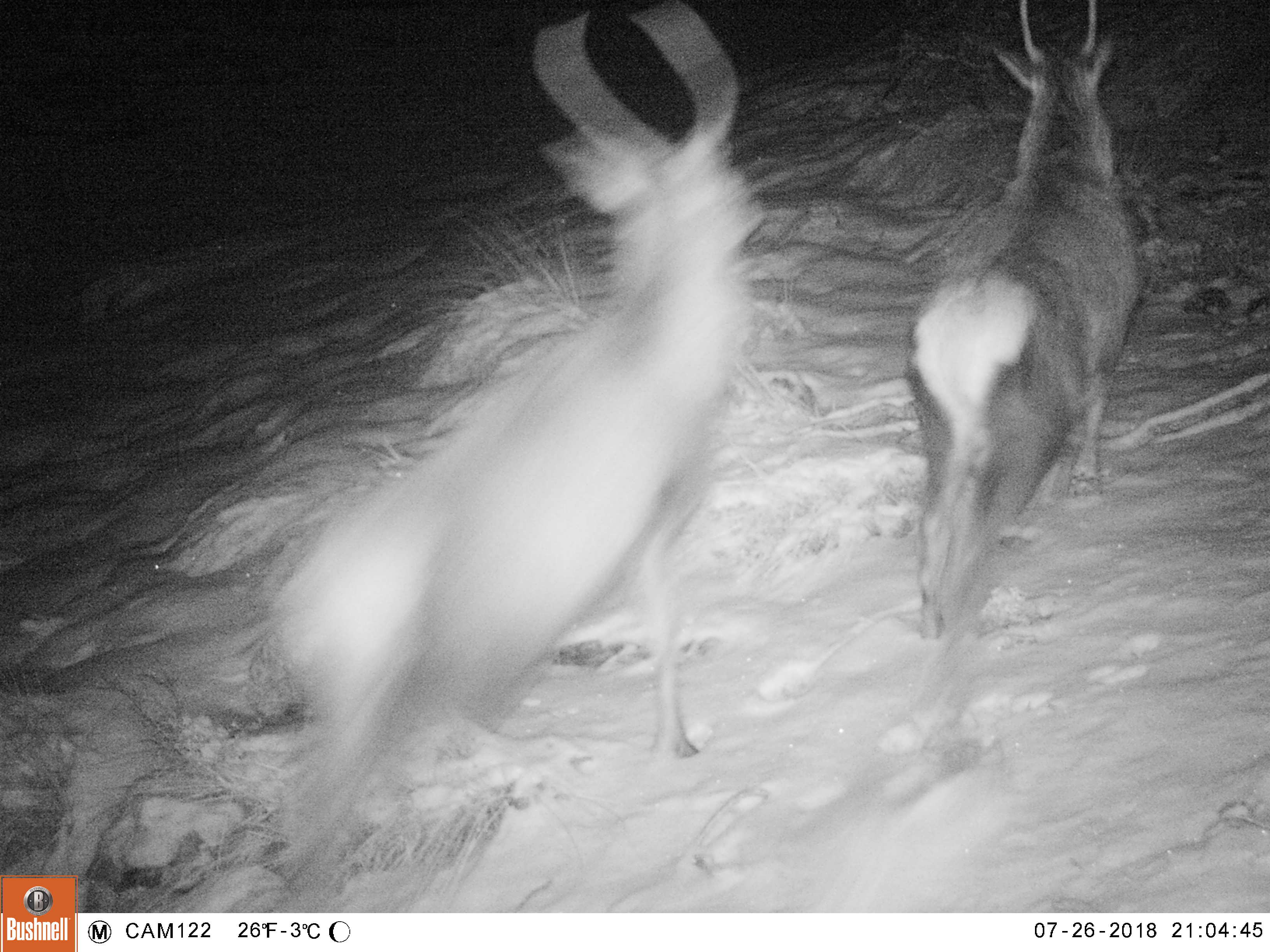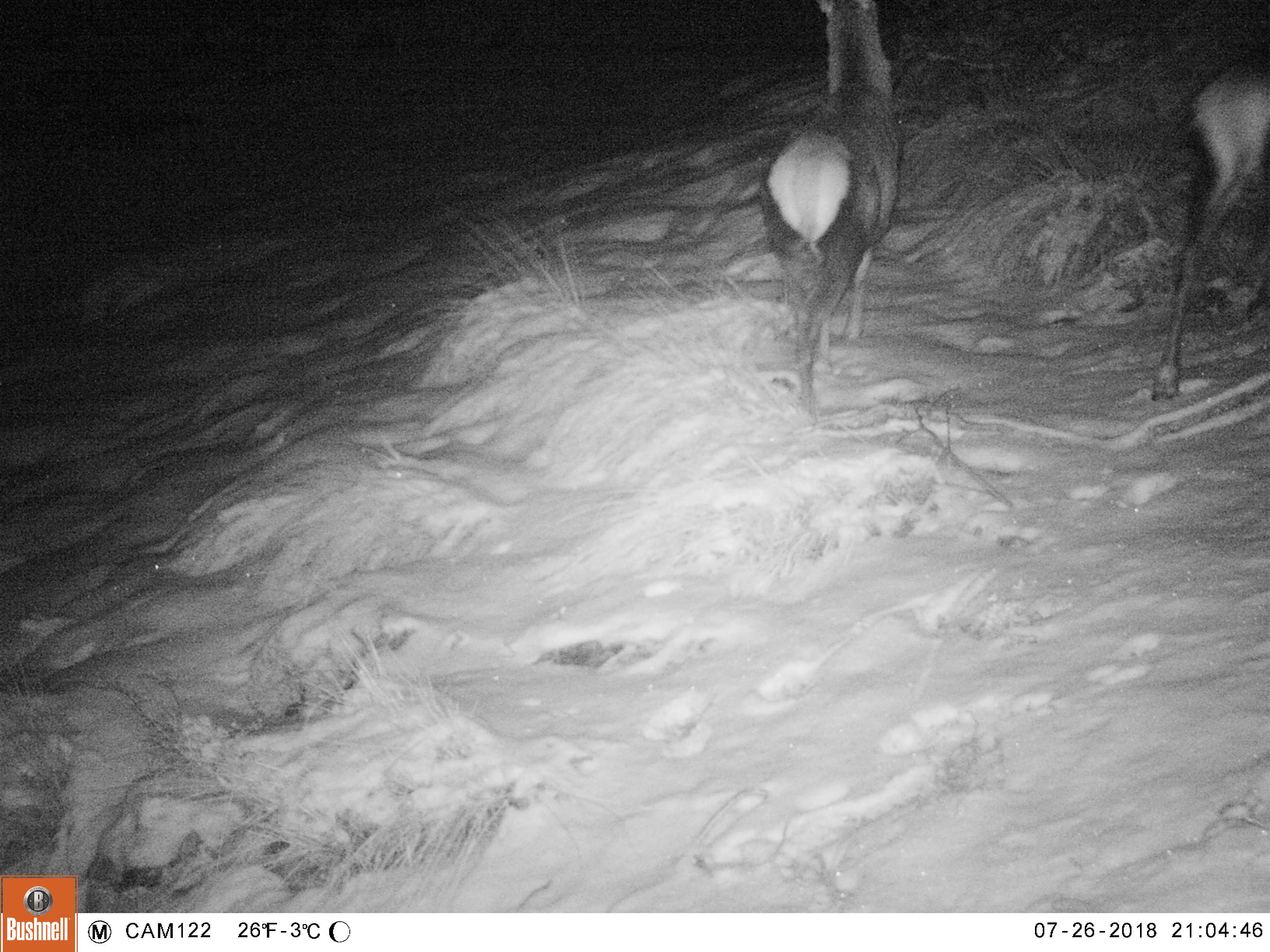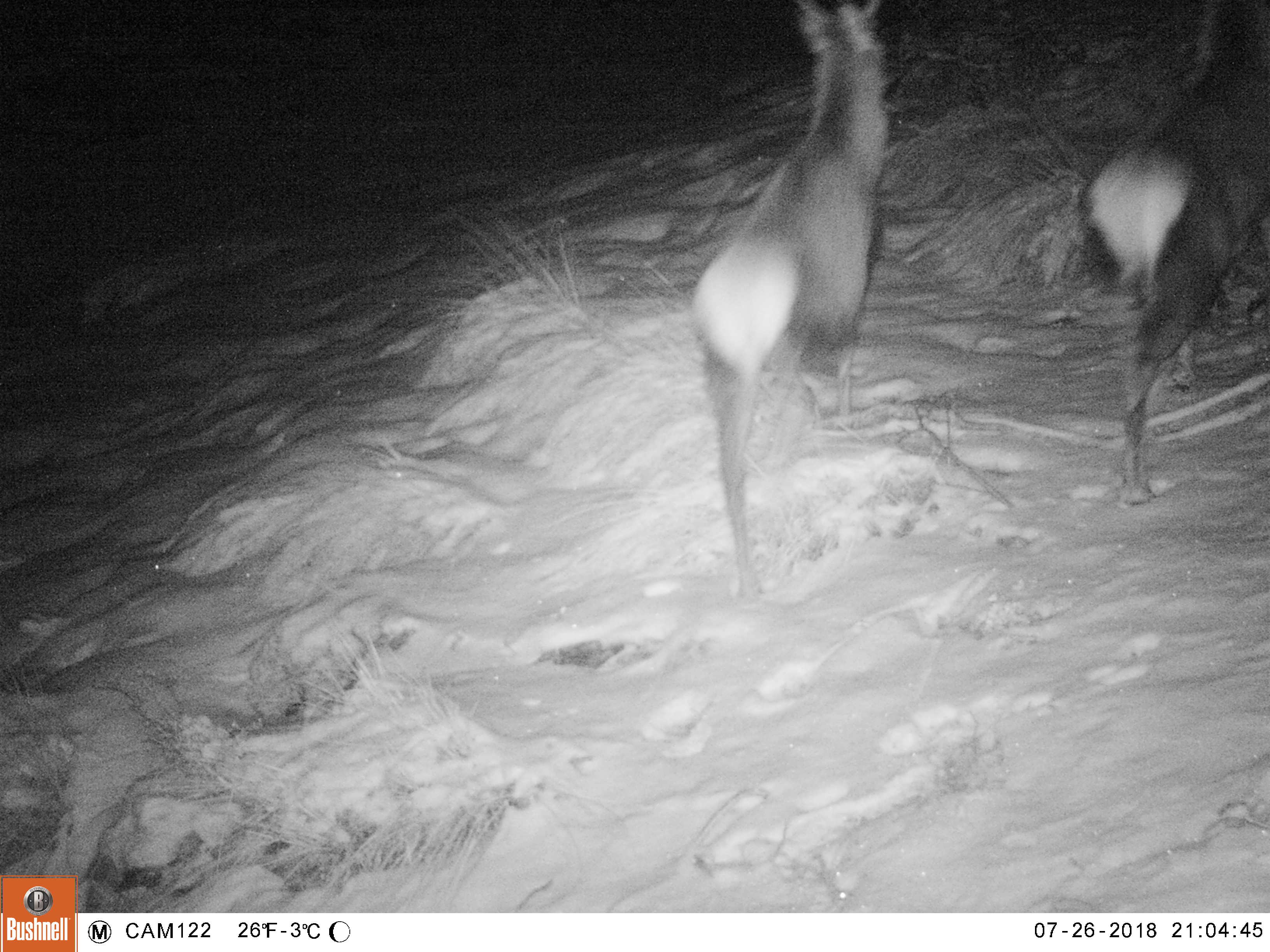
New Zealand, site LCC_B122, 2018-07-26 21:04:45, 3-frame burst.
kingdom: Animalia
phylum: Chordata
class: Mammalia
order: Artiodactyla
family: Cervidae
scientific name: Cervidae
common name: deer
Deer (Cervidae).